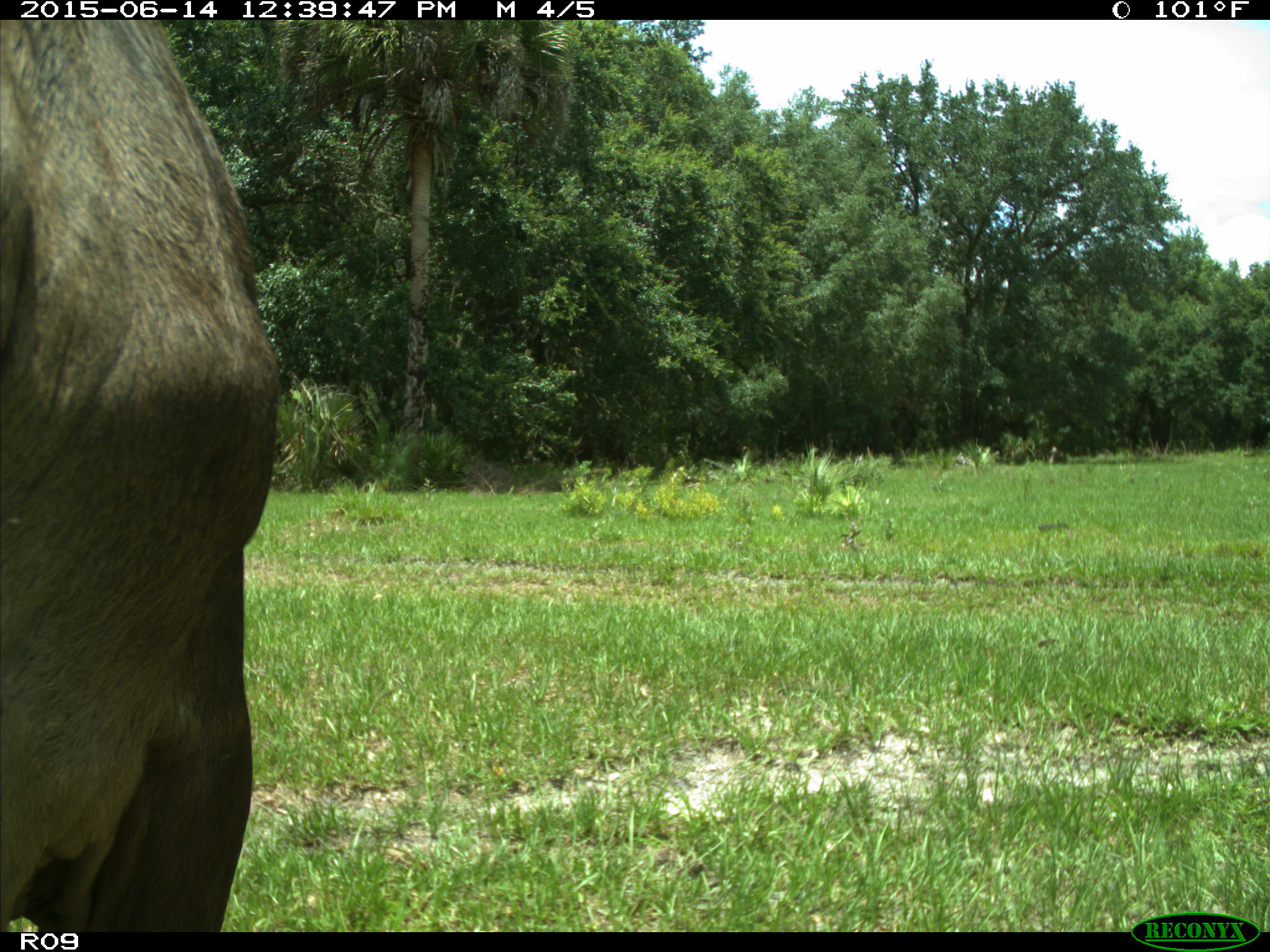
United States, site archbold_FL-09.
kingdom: Animalia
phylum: Chordata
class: Mammalia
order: Artiodactyla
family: Bovidae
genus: Bos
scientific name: Bos taurus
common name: domestic cow